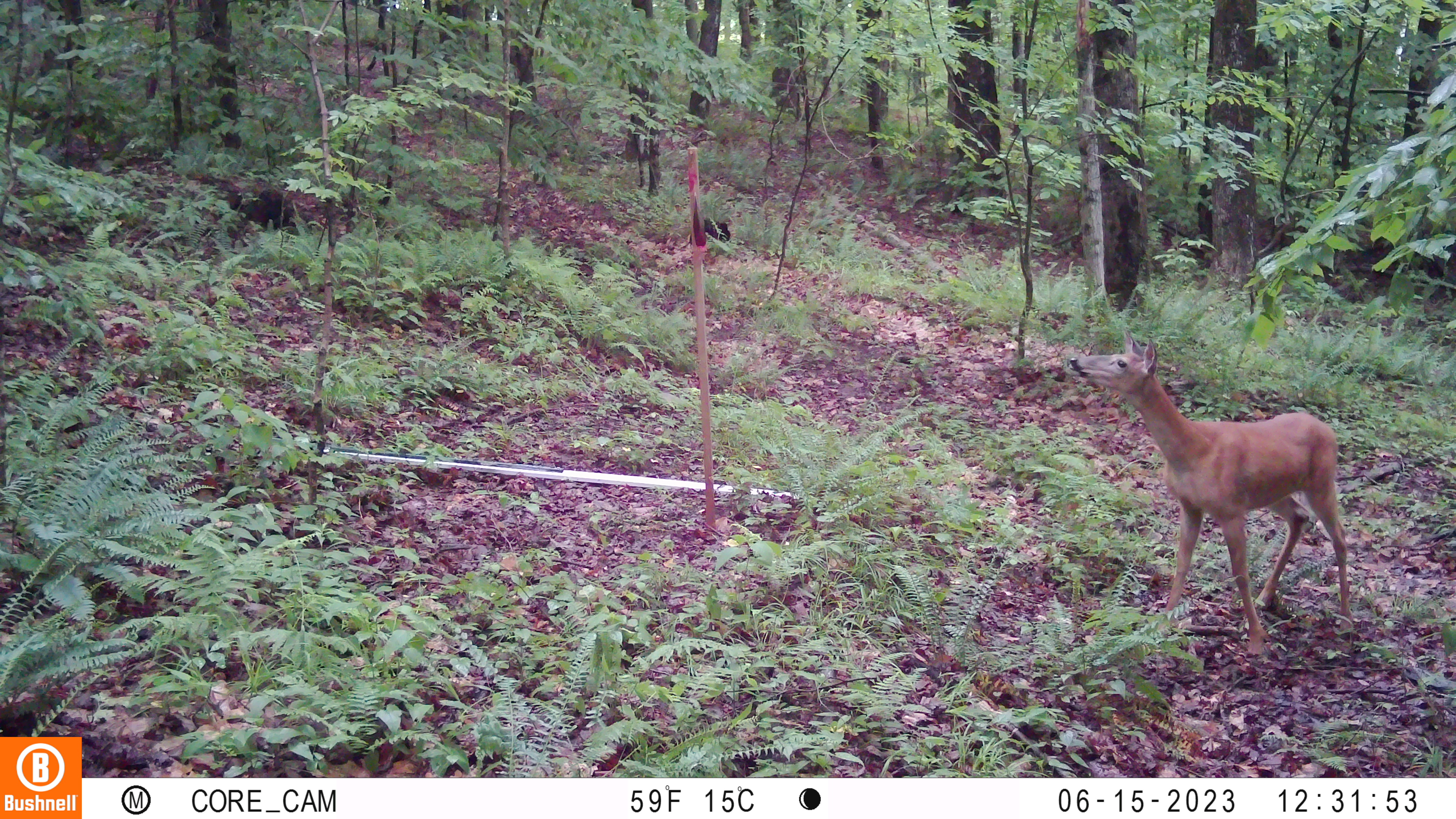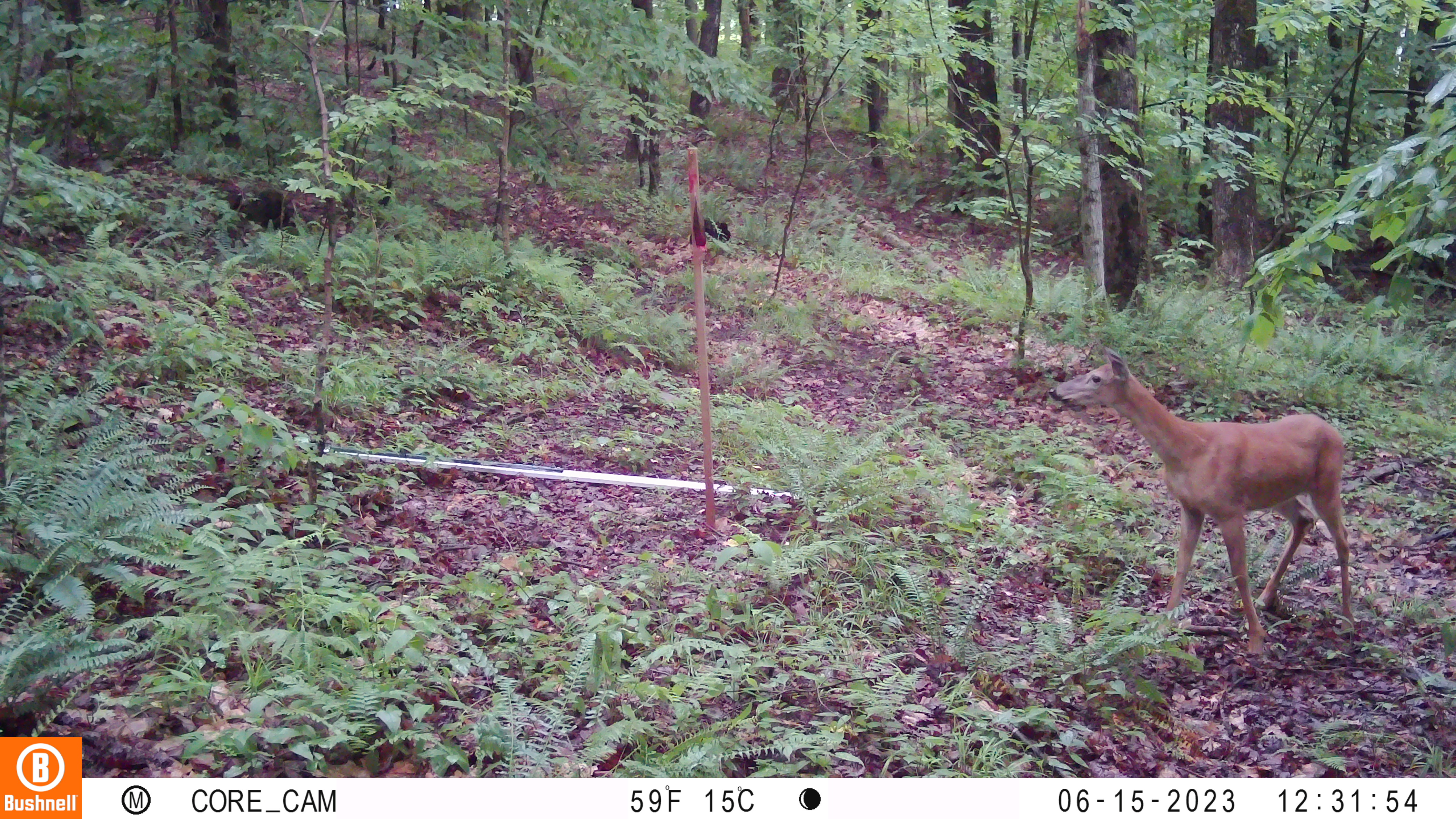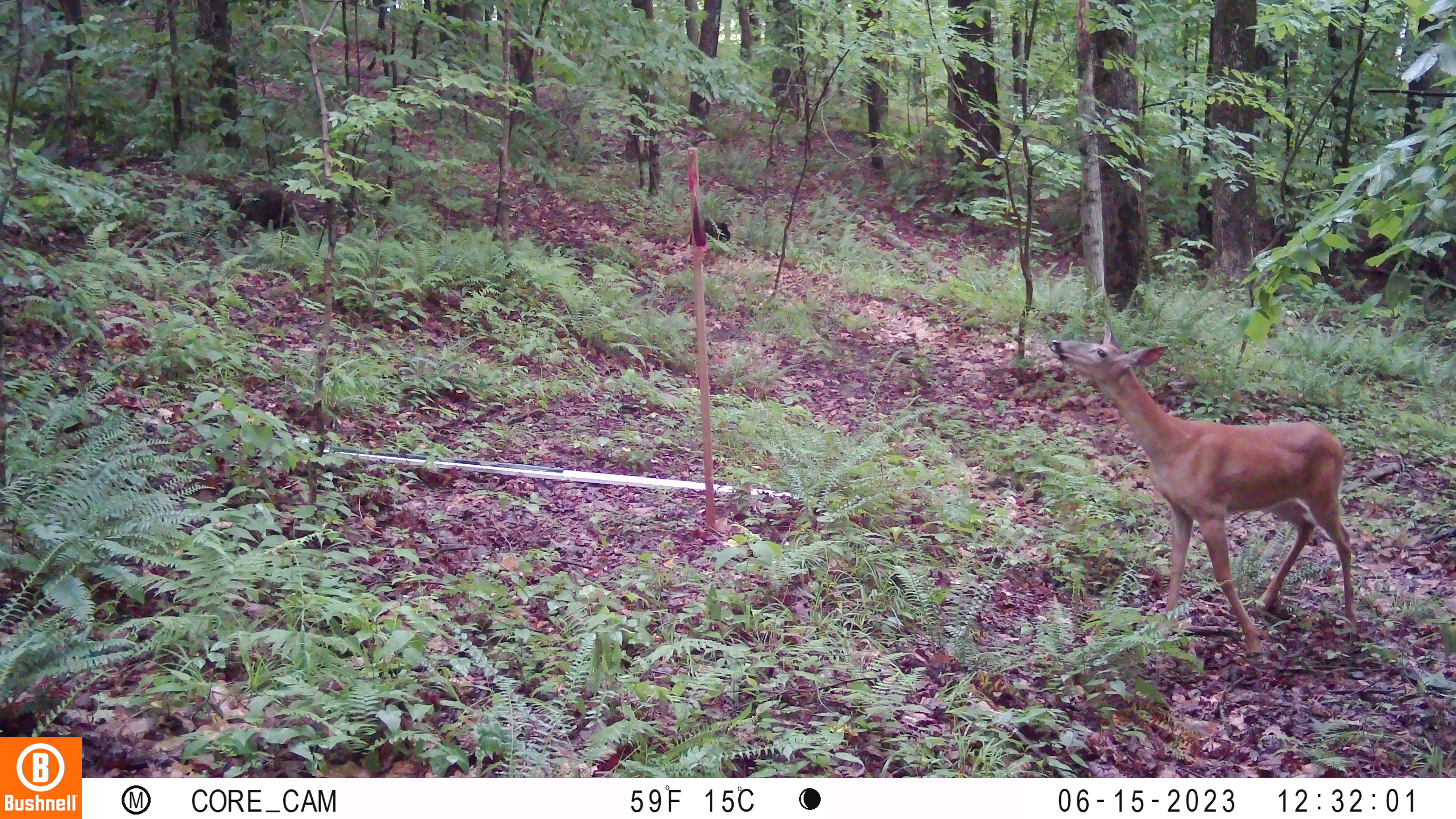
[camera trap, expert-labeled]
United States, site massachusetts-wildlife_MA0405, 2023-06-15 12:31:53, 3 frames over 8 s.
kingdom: Animalia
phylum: Chordata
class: Mammalia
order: Artiodactyla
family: Cervidae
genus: Odocoileus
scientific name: Odocoileus virginianus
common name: white-tailed deer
White-tailed deer (Odocoileus virginianus).